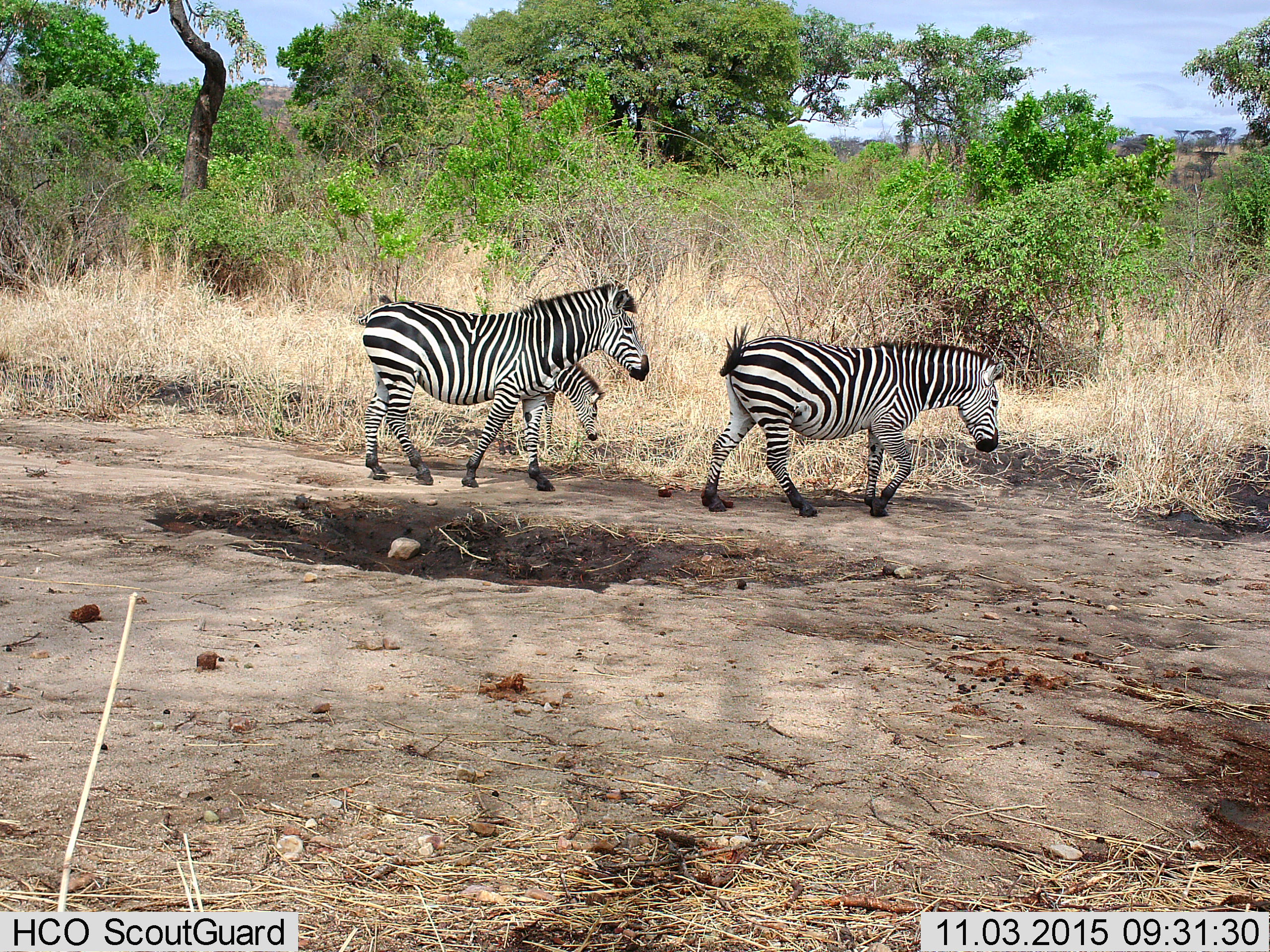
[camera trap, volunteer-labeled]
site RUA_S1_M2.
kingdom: Animalia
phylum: Chordata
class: Mammalia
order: Perissodactyla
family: Equidae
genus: Equus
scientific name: Equus quagga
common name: plains zebra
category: zebraplains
Zebraplains (plains zebra) (Equus quagga), count 3. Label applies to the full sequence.